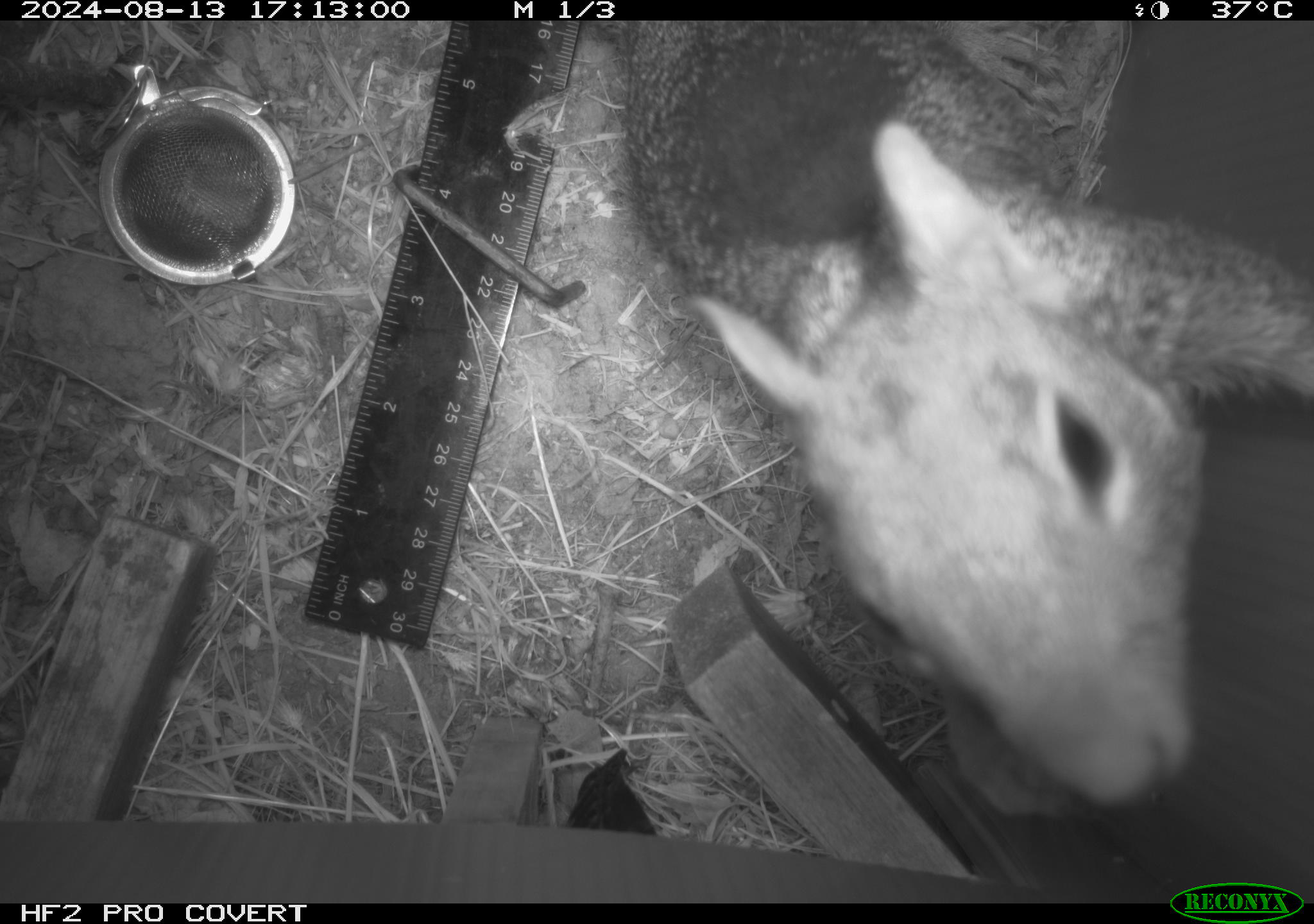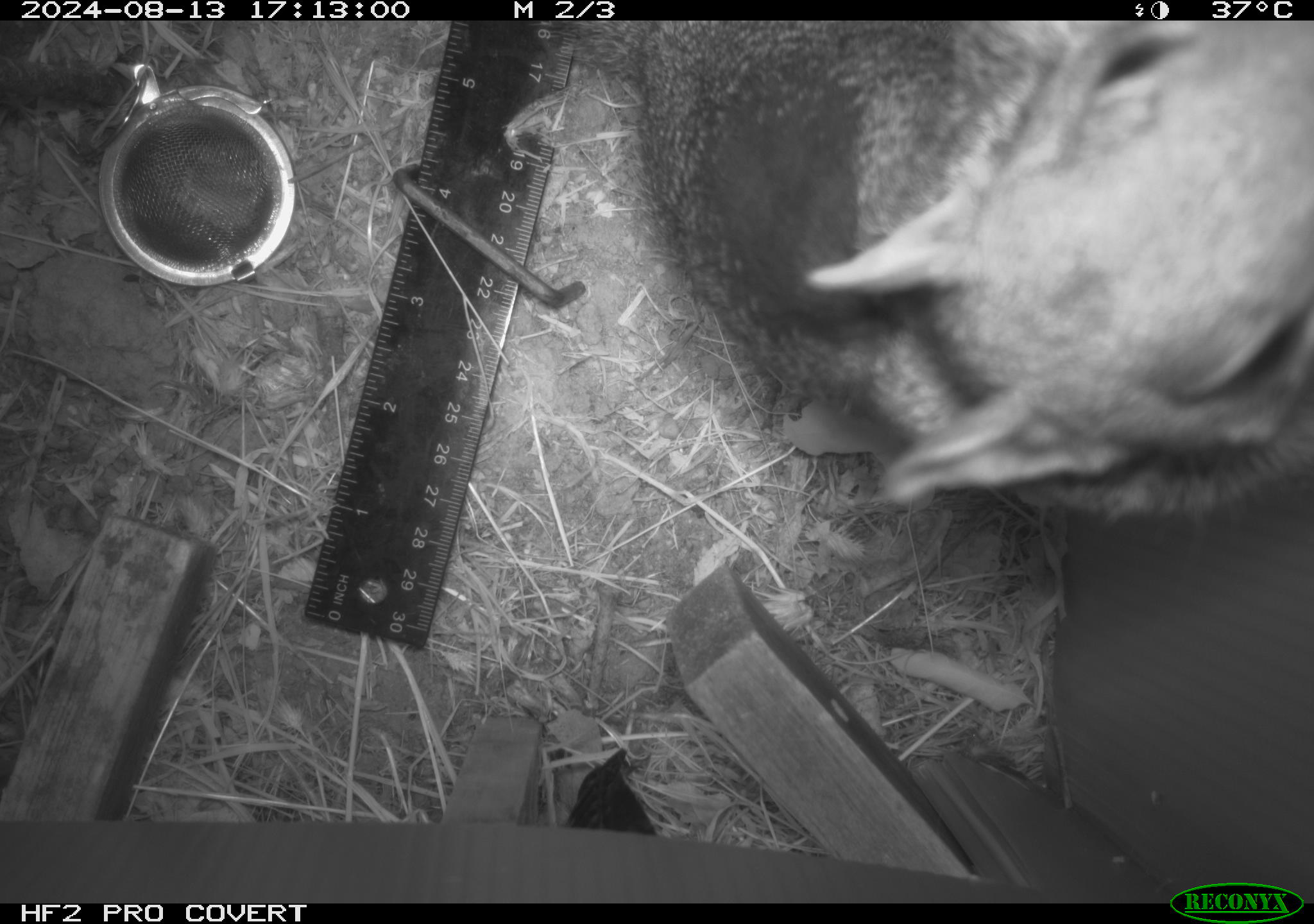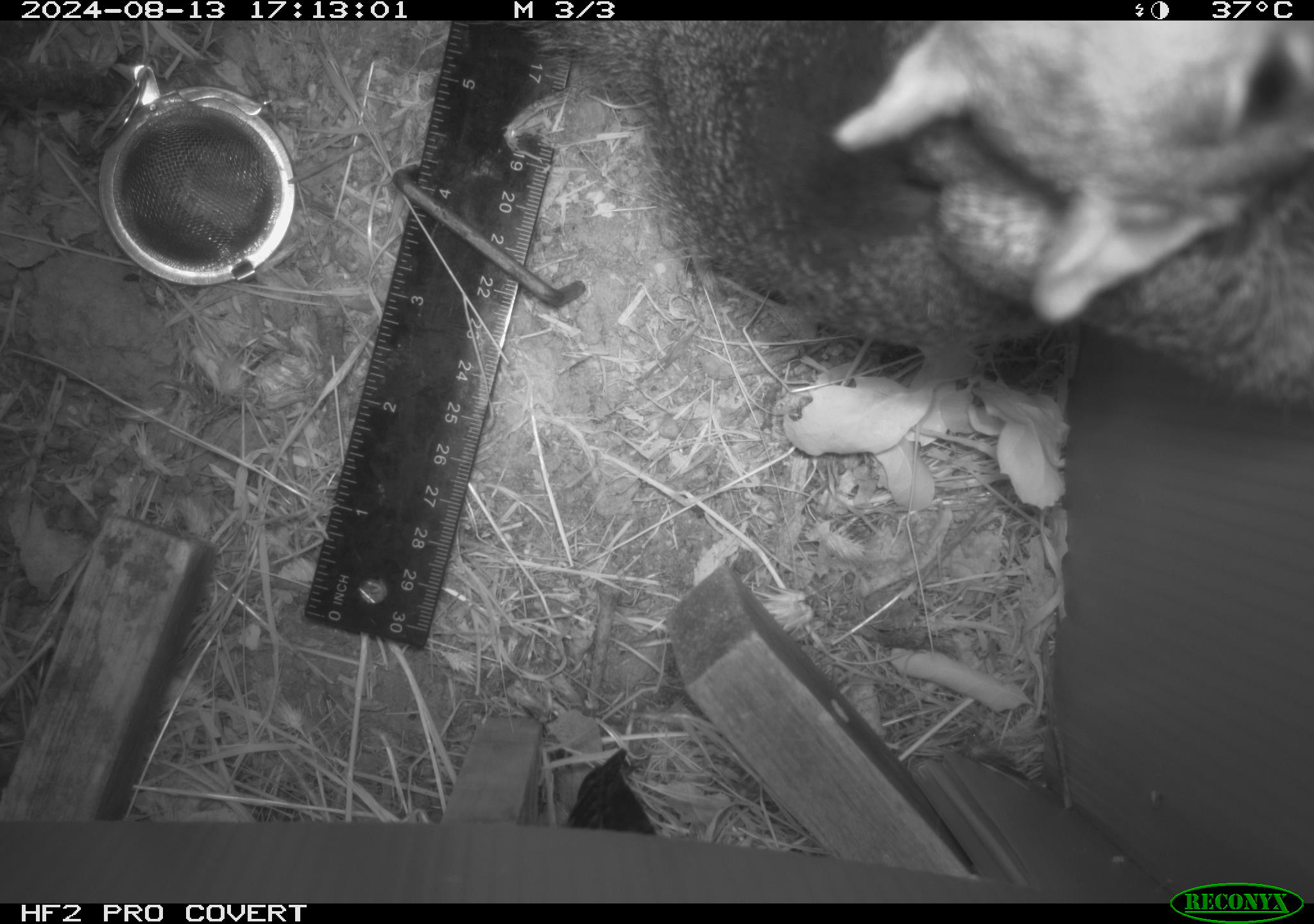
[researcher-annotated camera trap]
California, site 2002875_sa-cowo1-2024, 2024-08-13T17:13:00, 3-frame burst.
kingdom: Animalia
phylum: Chordata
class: Mammalia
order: Rodentia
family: Sciuridae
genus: Otospermophilus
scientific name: Otospermophilus beecheyi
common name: california ground squirrel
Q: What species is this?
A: California ground squirrel (Otospermophilus beecheyi).